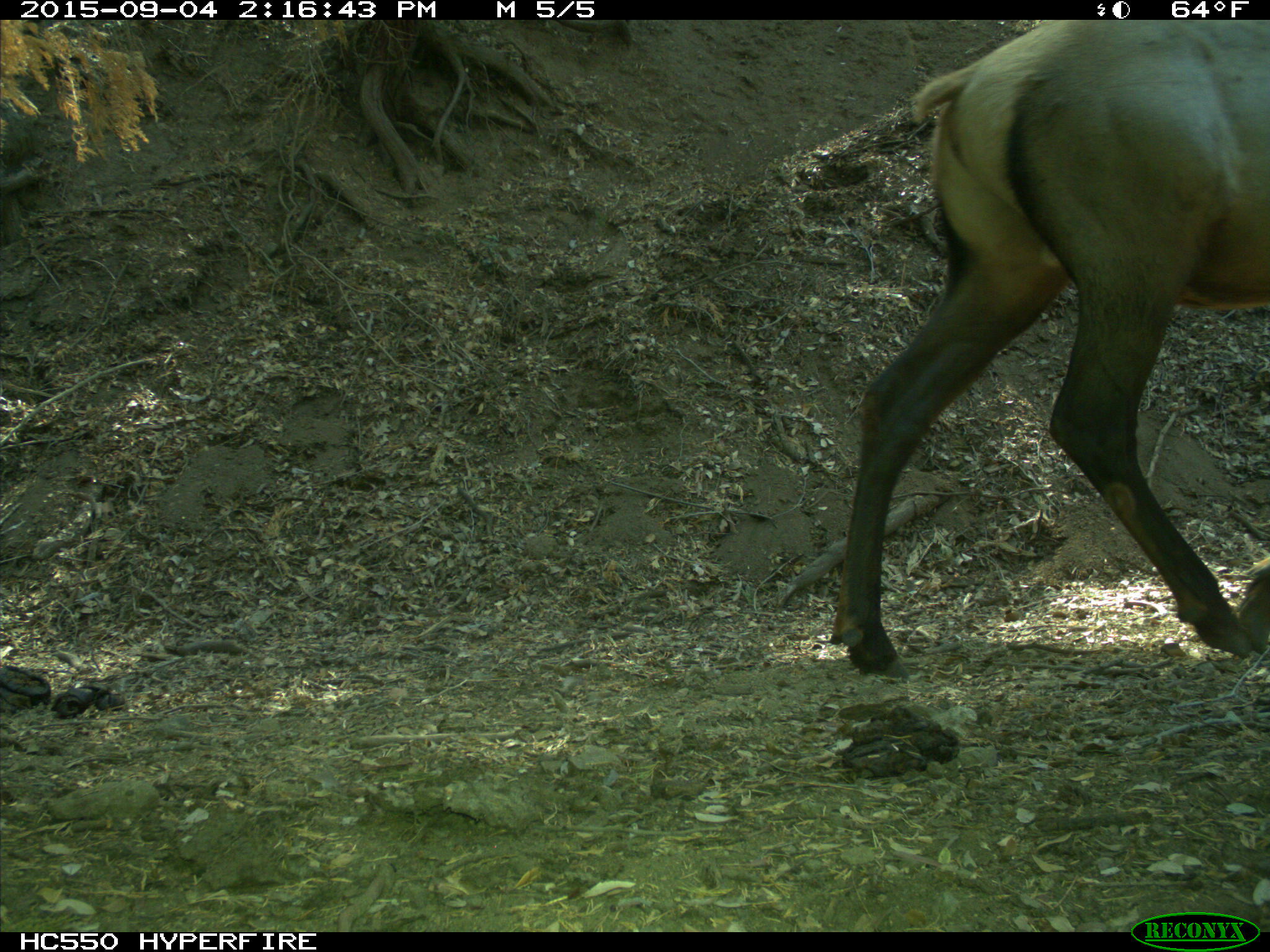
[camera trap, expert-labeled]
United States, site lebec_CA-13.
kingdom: Animalia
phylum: Chordata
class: Mammalia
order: Artiodactyla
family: Cervidae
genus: Cervus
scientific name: Cervus canadensis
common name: elk